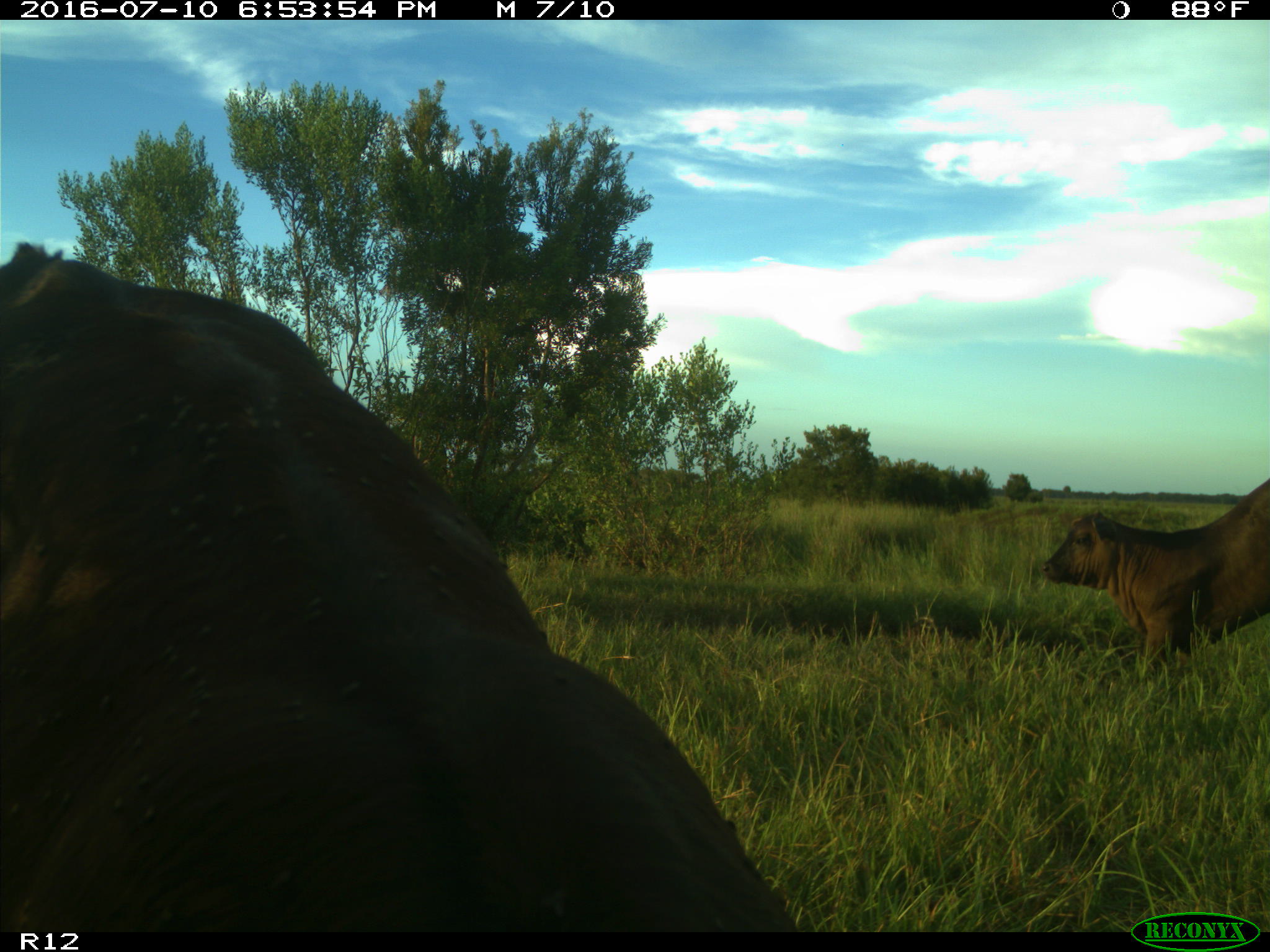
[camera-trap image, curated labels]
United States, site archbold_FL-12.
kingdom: Animalia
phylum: Chordata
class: Mammalia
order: Artiodactyla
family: Bovidae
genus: Bos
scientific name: Bos taurus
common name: domestic cow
Bos taurus (domestic cow).